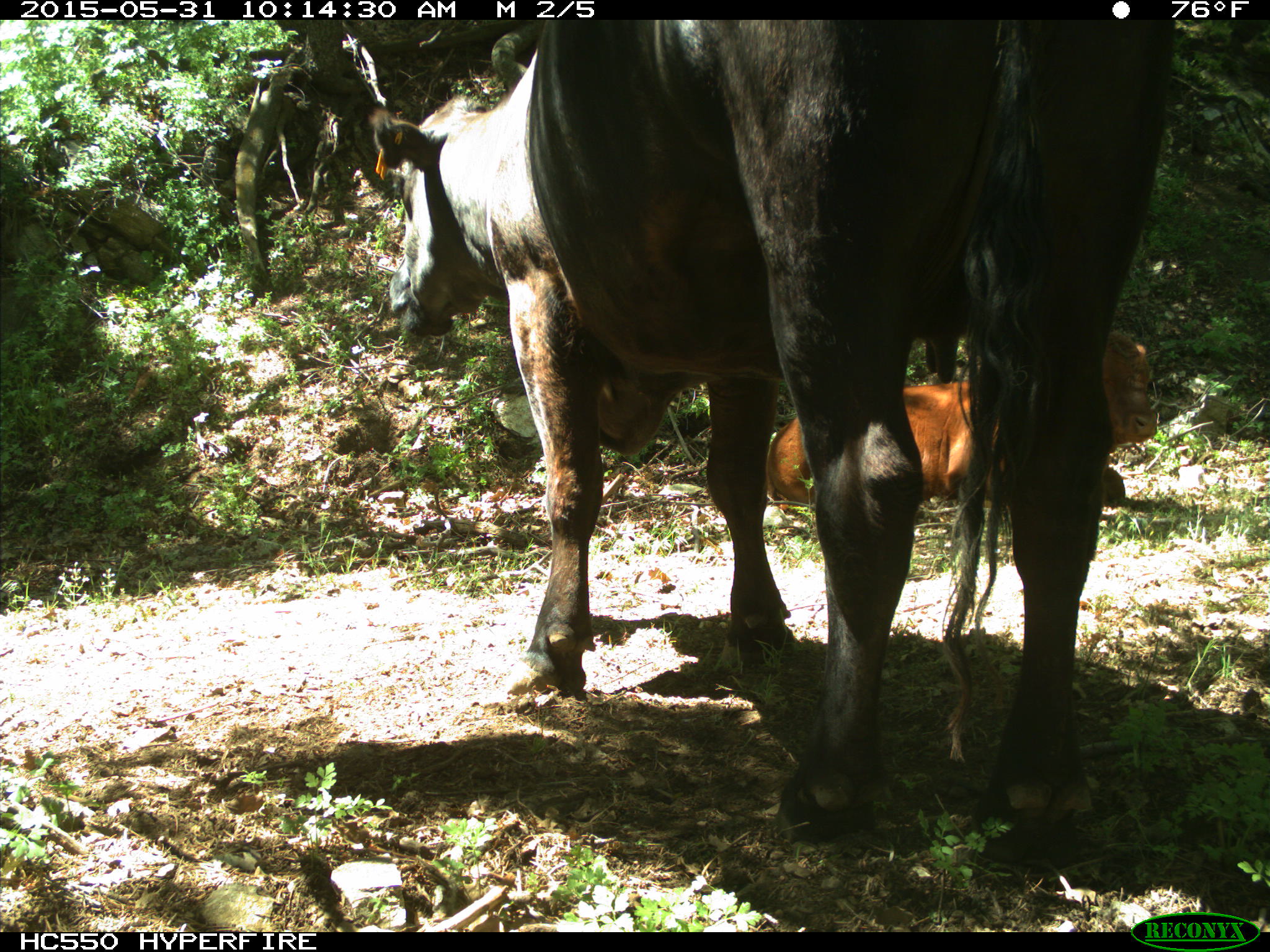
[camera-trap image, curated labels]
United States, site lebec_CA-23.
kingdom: Animalia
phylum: Chordata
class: Mammalia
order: Artiodactyla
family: Bovidae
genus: Bos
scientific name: Bos taurus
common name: domestic cow